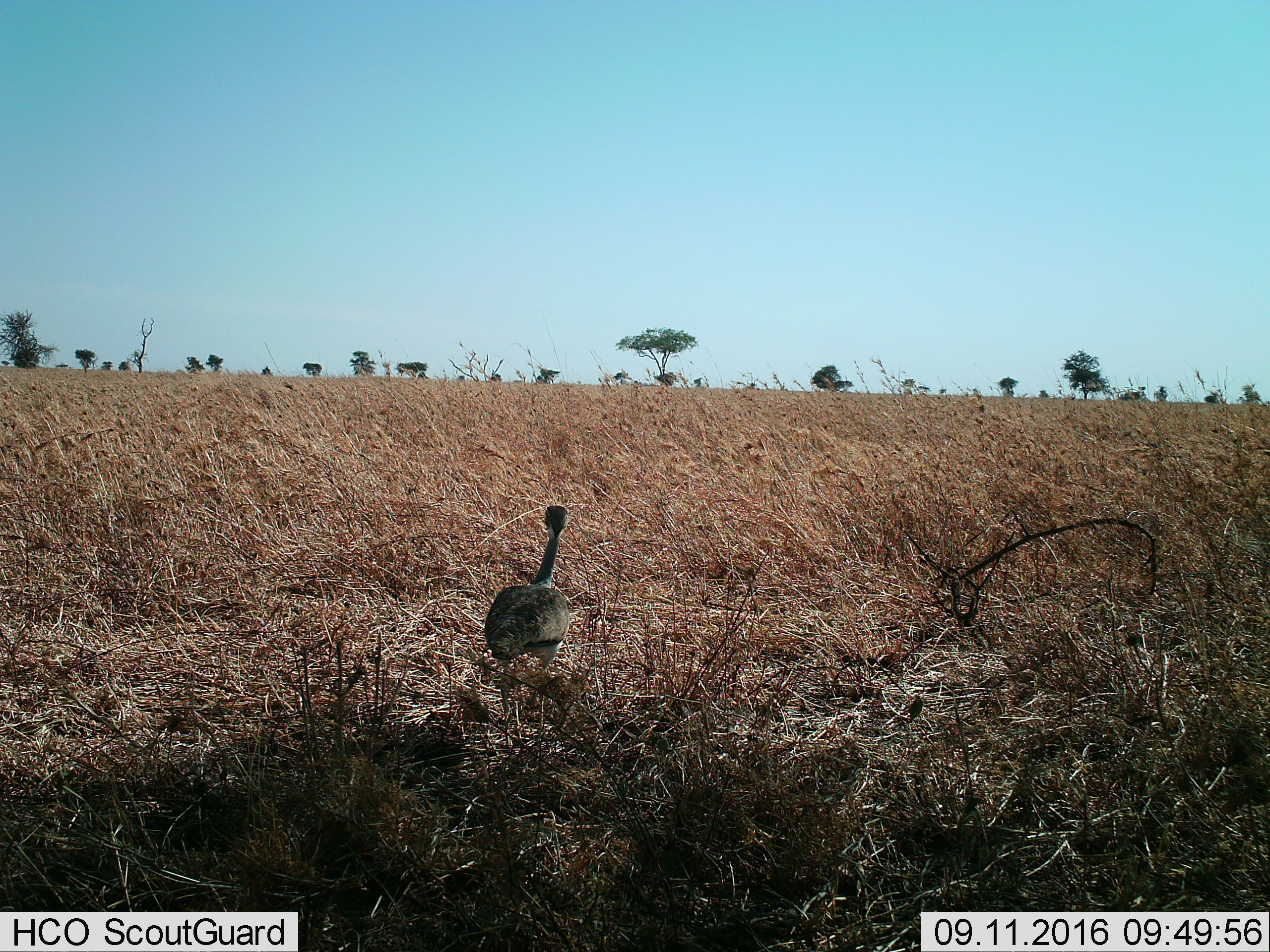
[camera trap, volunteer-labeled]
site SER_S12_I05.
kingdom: Animalia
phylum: Chordata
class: Aves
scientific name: Aves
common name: bird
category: birdother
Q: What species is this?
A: Birdother (bird) (Aves).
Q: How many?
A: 1.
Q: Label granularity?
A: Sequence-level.